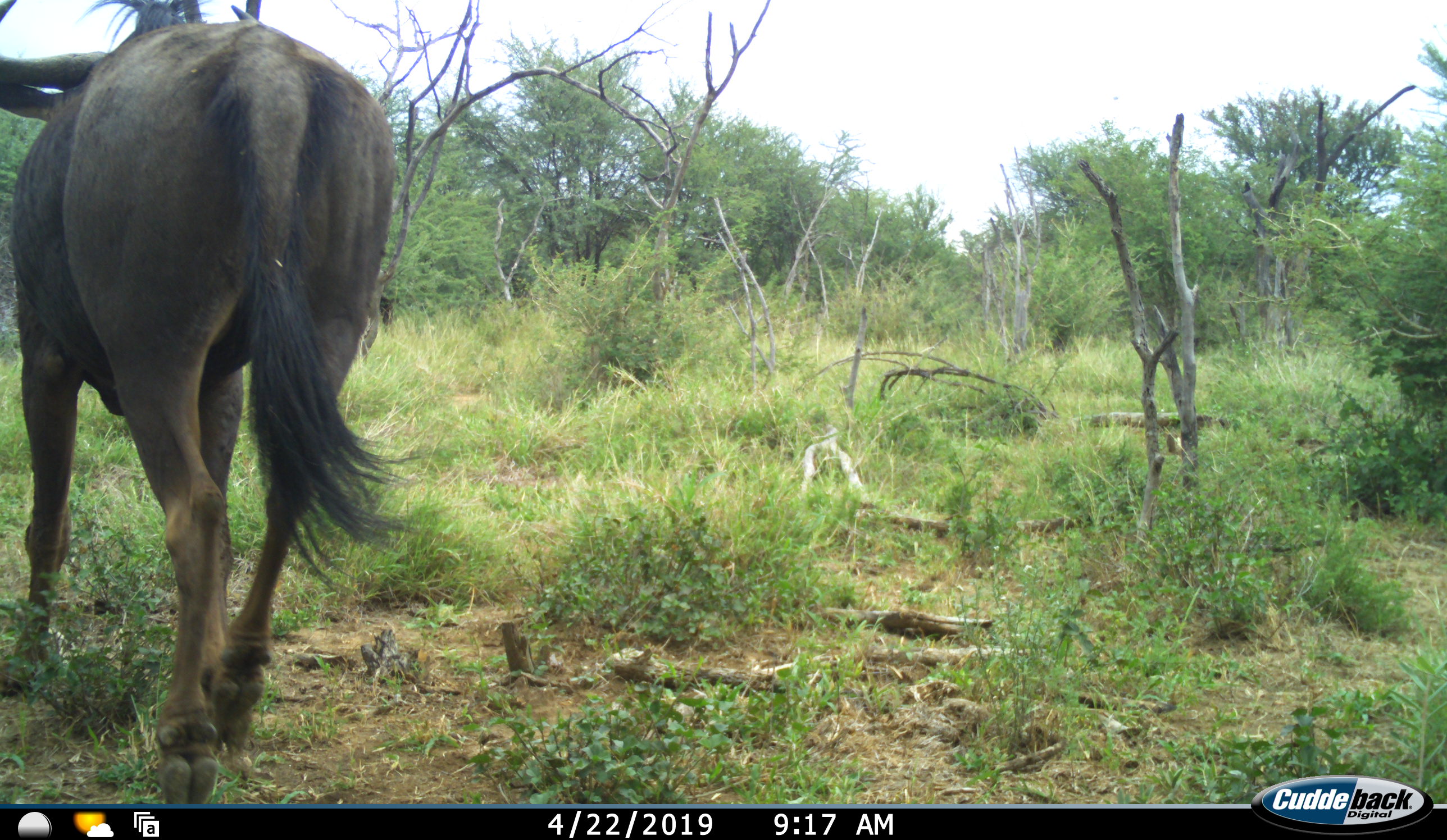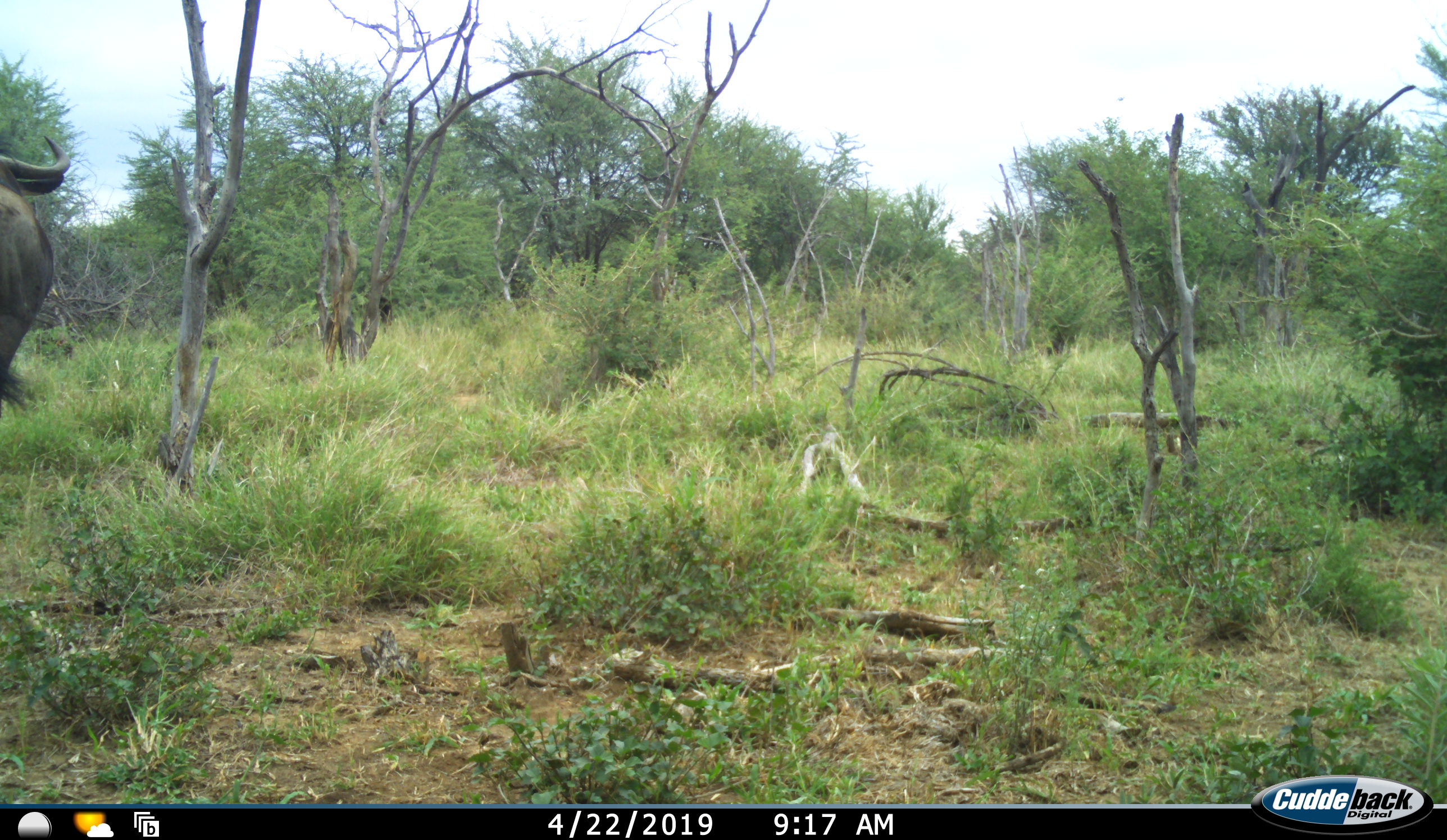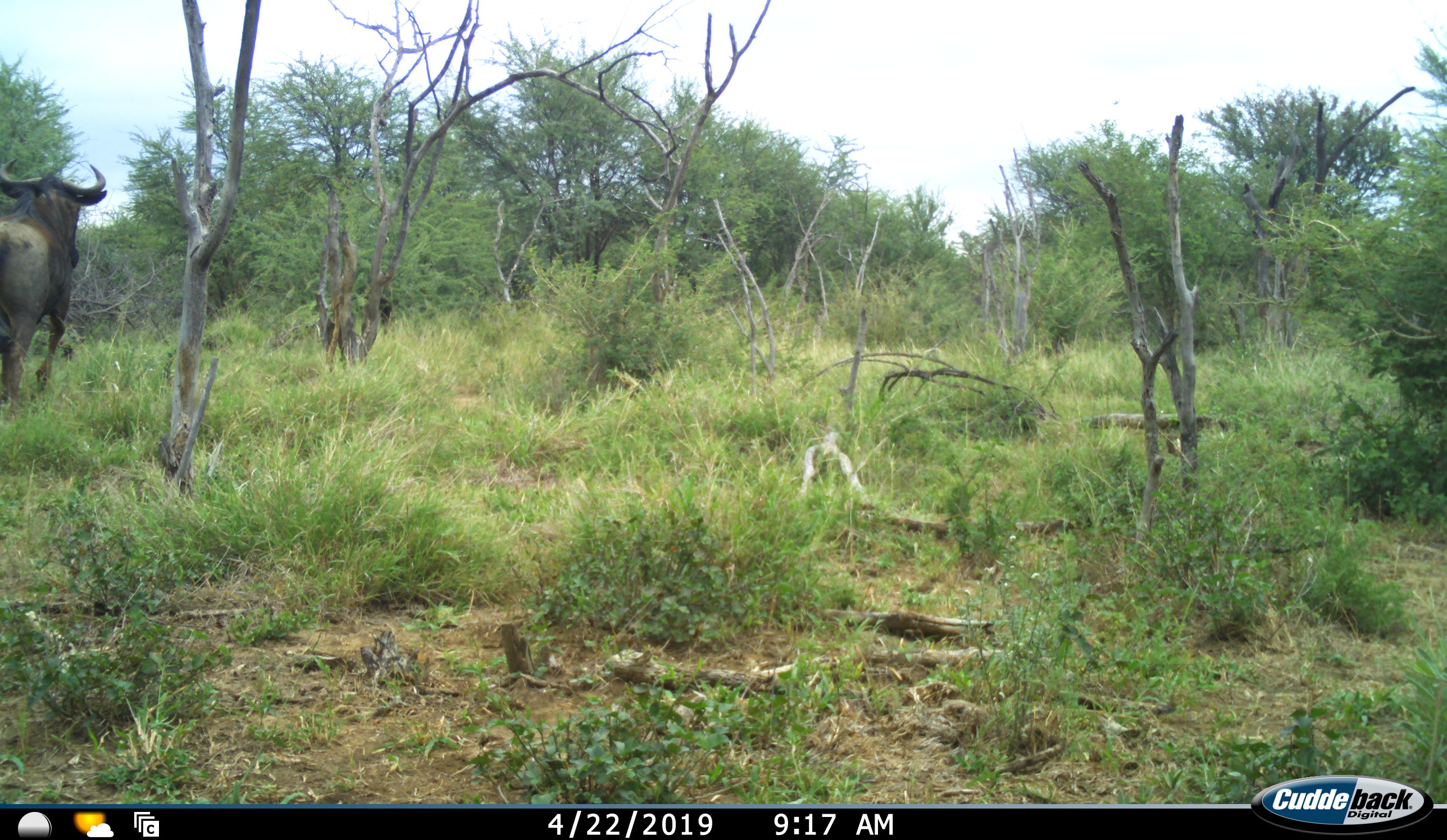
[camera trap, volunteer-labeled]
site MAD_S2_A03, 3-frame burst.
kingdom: Animalia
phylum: Chordata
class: Mammalia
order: Artiodactyla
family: Bovidae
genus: Connochaetes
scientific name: Connochaetes taurinus taurinus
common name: blue wildebeest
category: wildebeestblue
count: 1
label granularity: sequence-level